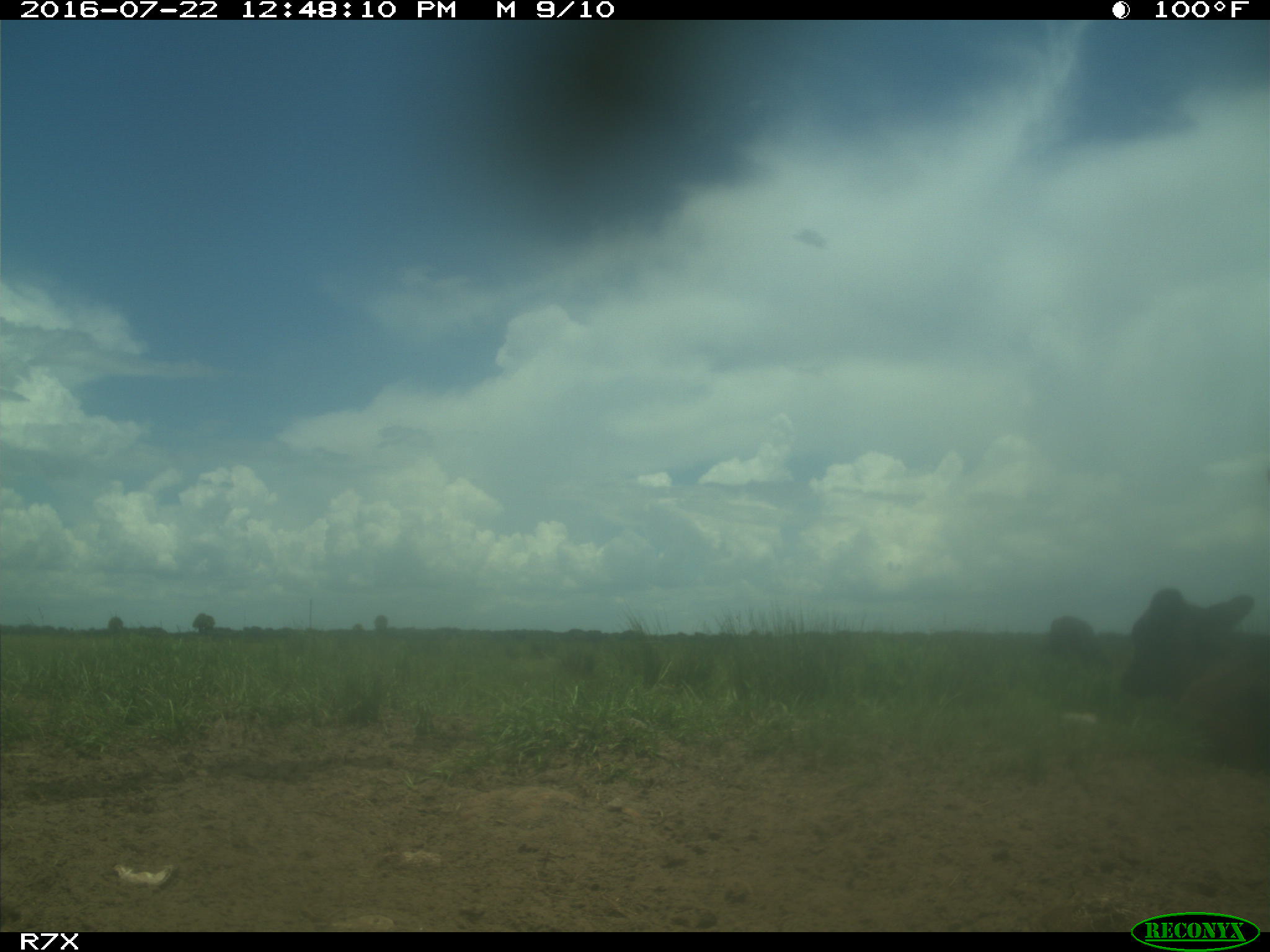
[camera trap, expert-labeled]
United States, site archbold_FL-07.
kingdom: Animalia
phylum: Chordata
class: Mammalia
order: Artiodactyla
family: Bovidae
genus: Bos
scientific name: Bos taurus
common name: domestic cow